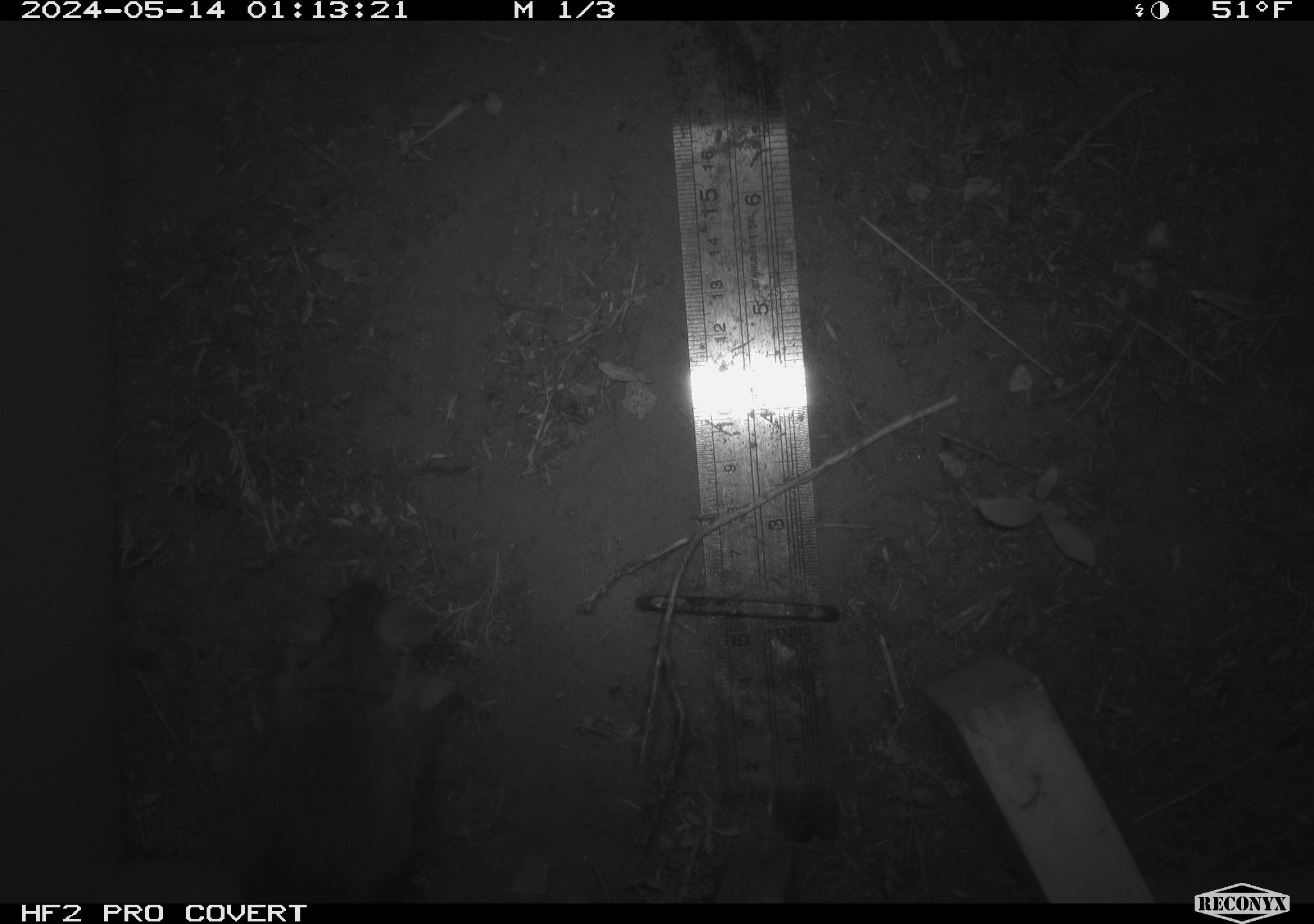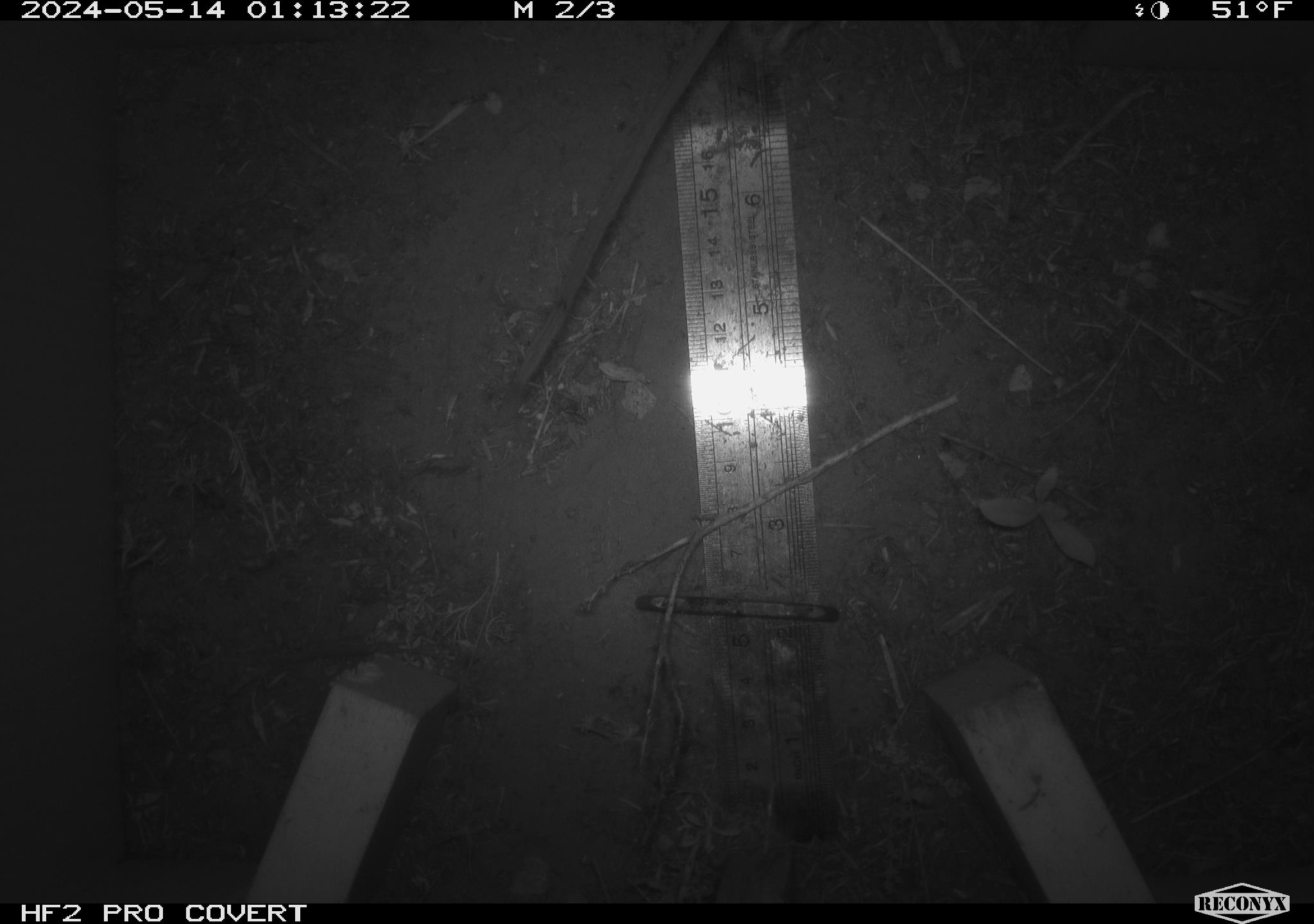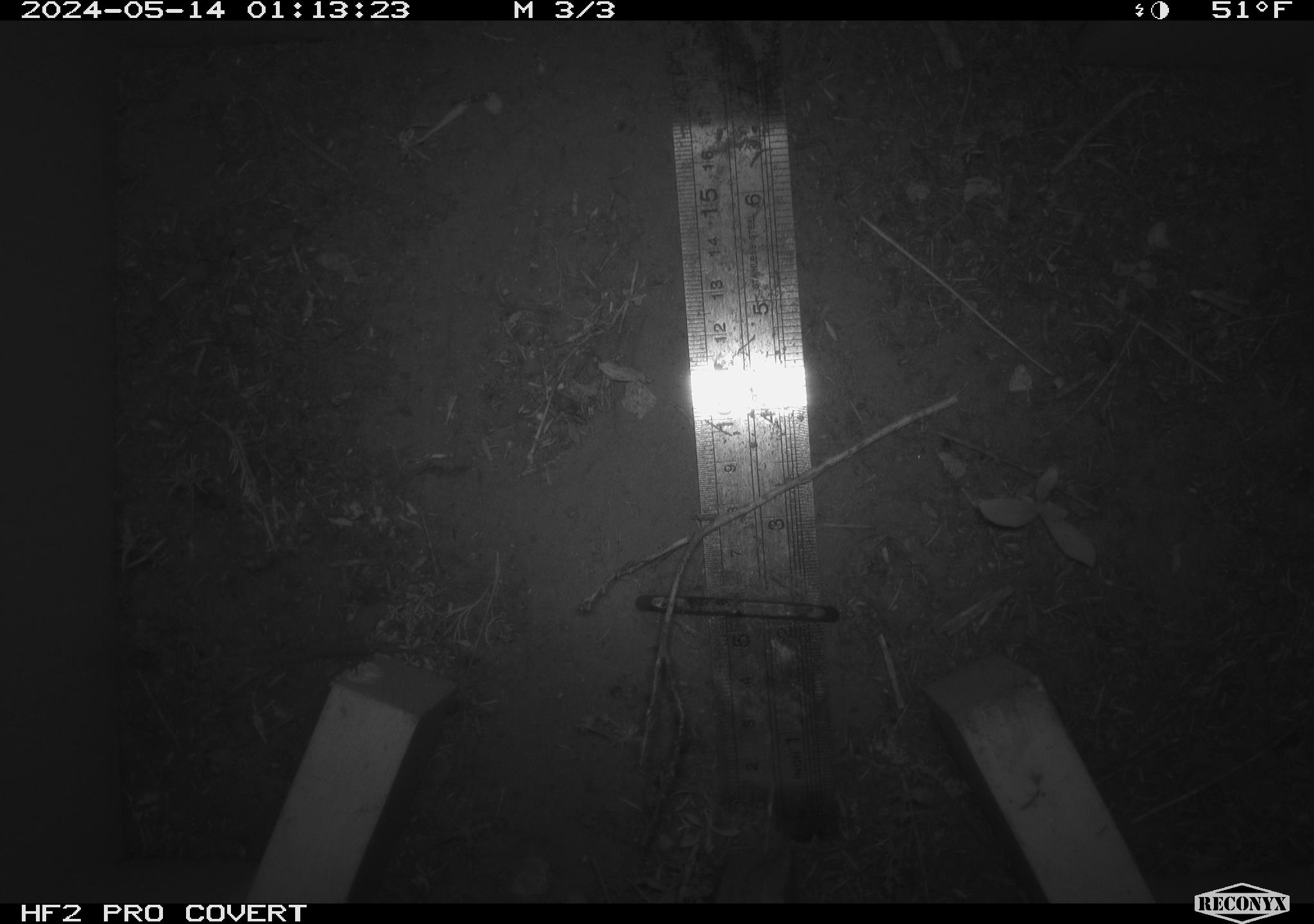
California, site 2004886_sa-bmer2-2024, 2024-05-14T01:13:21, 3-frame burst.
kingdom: Animalia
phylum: Chordata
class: Mammalia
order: Rodentia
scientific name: Rodentia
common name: mouse species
Mouse species (Rodentia).